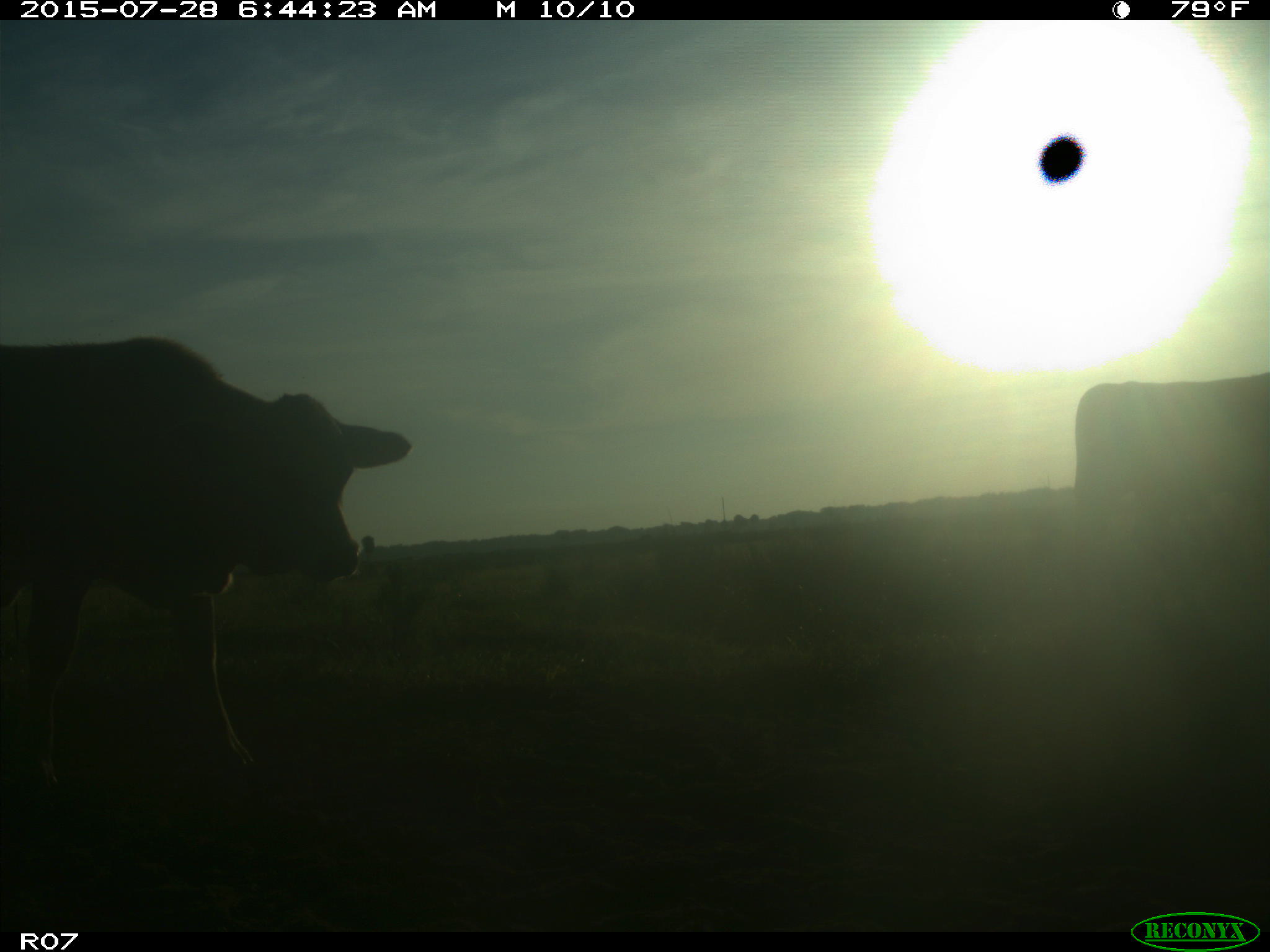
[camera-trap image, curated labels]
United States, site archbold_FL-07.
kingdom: Animalia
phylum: Chordata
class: Mammalia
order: Artiodactyla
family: Bovidae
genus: Bos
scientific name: Bos taurus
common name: domestic cow